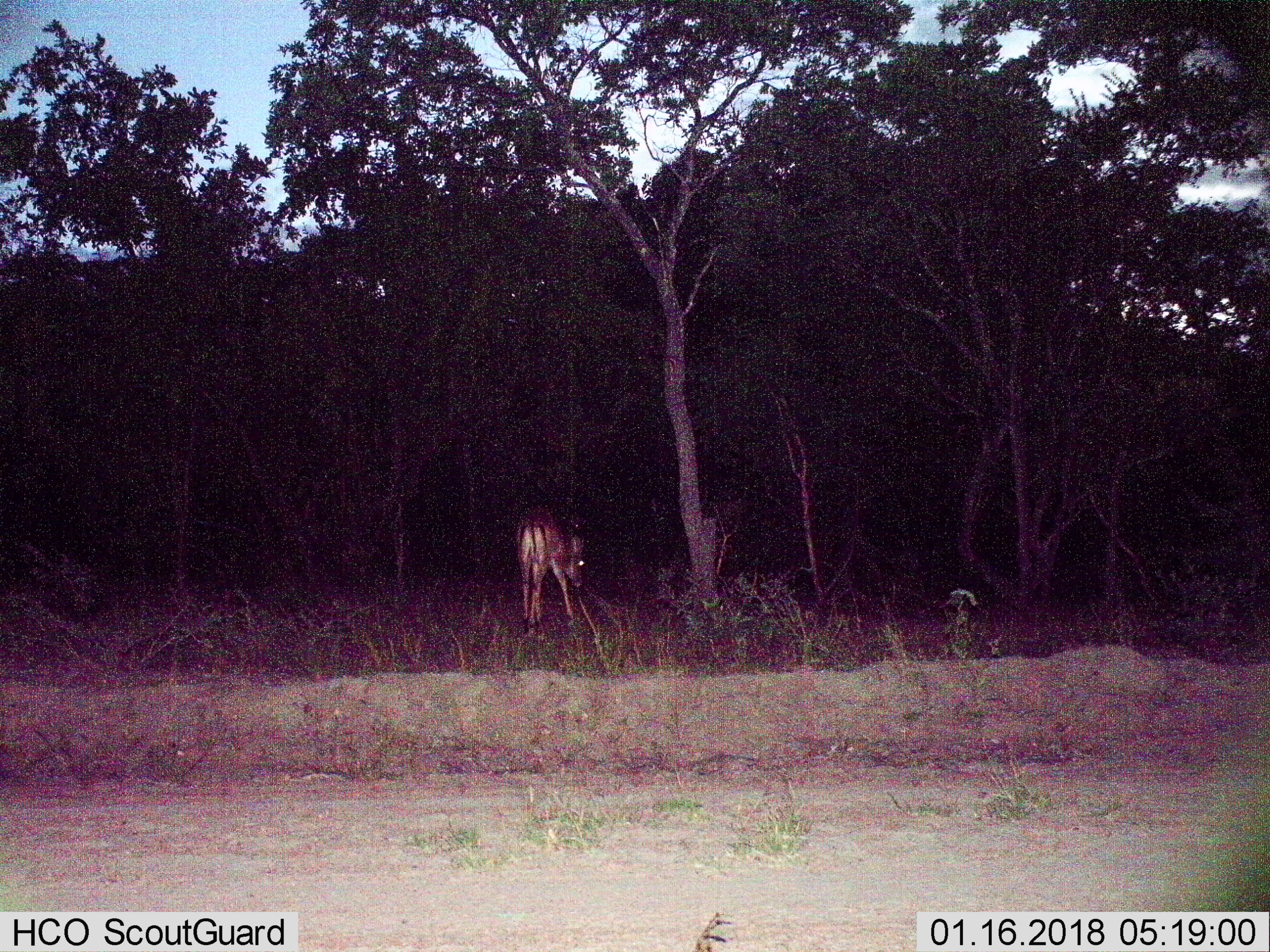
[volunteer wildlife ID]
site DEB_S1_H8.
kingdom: Animalia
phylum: Chordata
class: Mammalia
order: Artiodactyla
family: Bovidae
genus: Aepyceros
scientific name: Aepyceros melampus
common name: impala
Impala (Aepyceros melampus), count 1. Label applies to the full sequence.